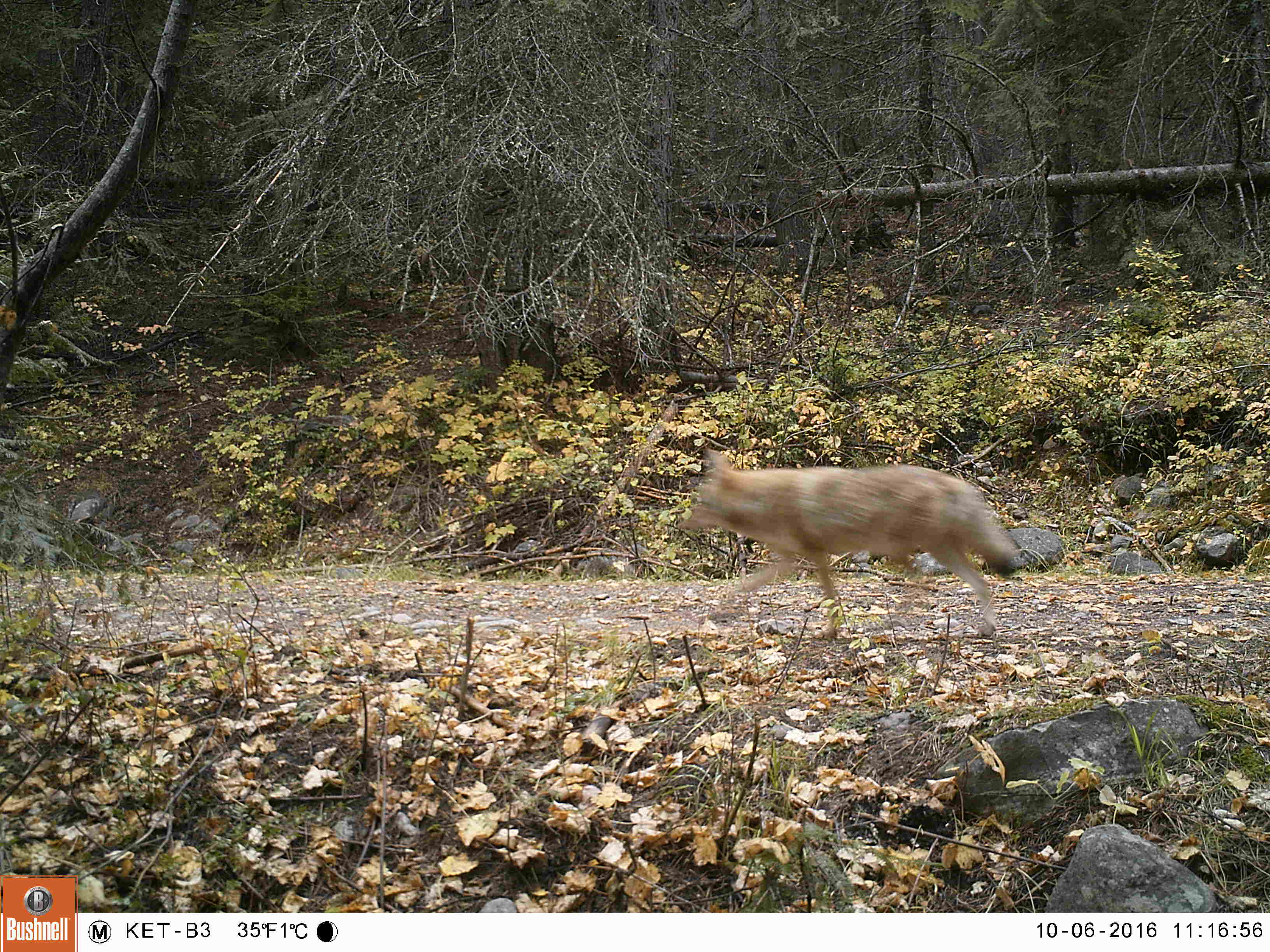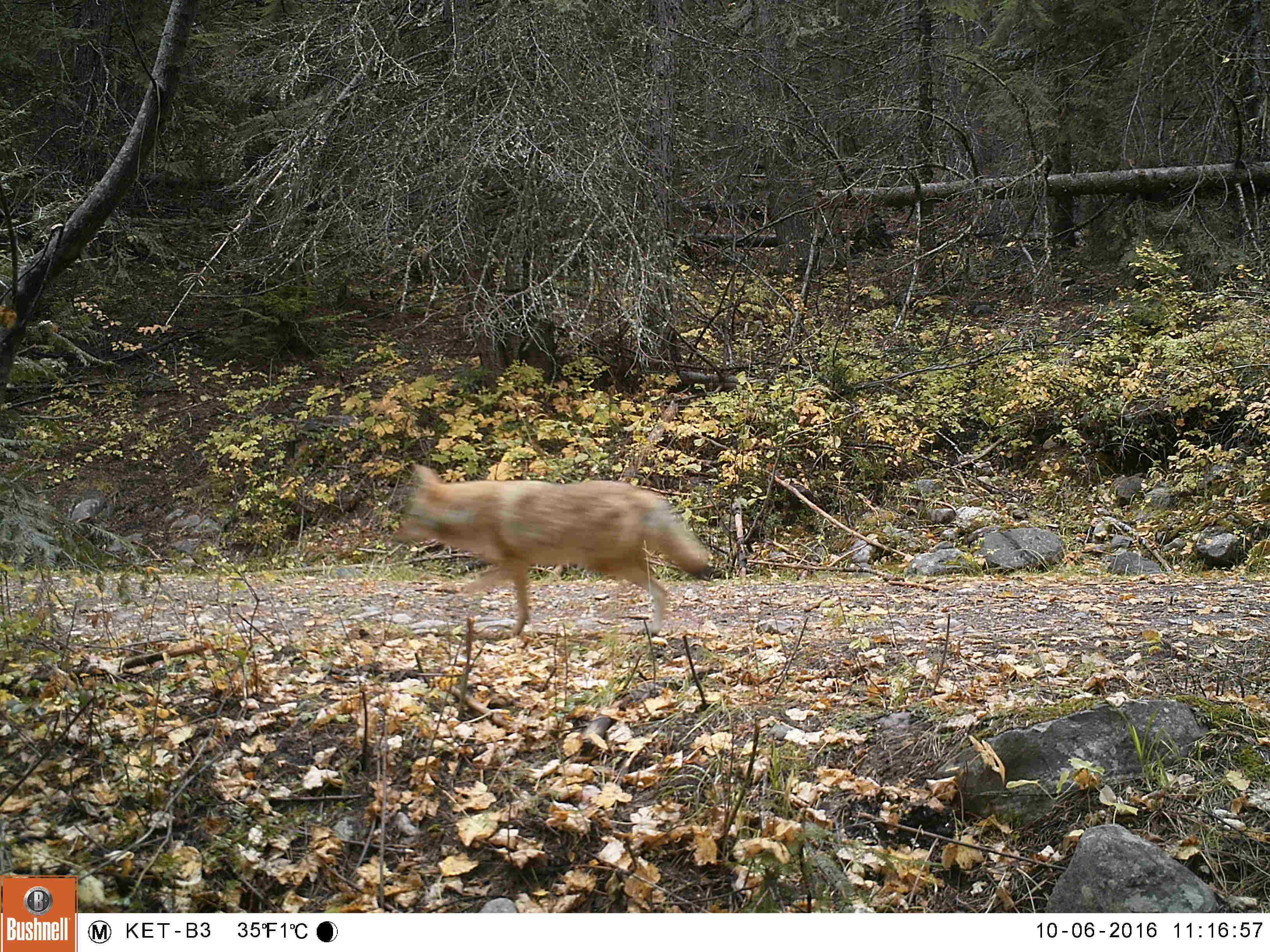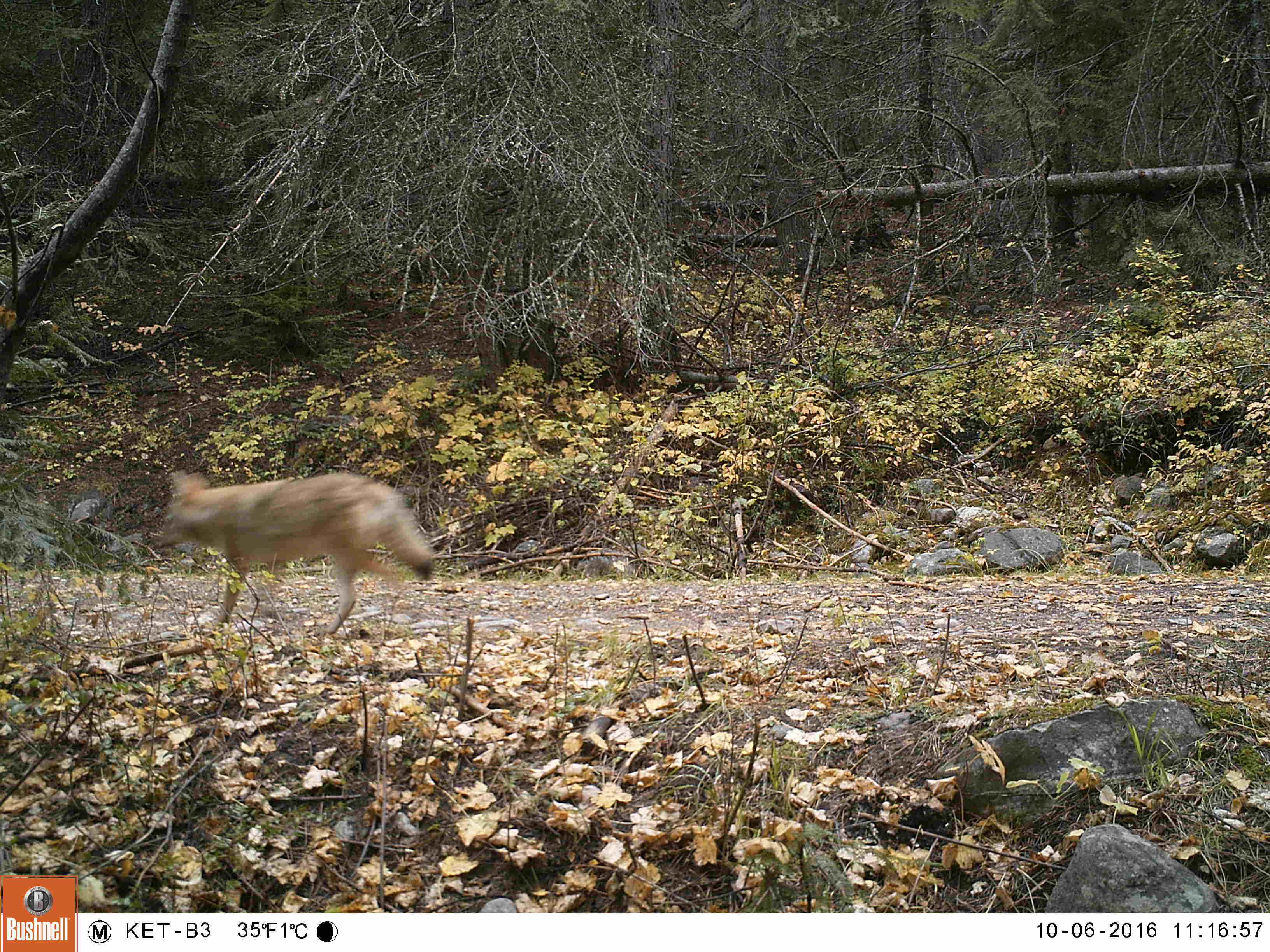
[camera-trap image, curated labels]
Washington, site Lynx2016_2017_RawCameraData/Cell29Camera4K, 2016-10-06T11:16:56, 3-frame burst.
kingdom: Animalia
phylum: Chordata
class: Mammalia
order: Carnivora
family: Canidae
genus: Canis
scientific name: Canis latrans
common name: coyote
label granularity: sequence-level